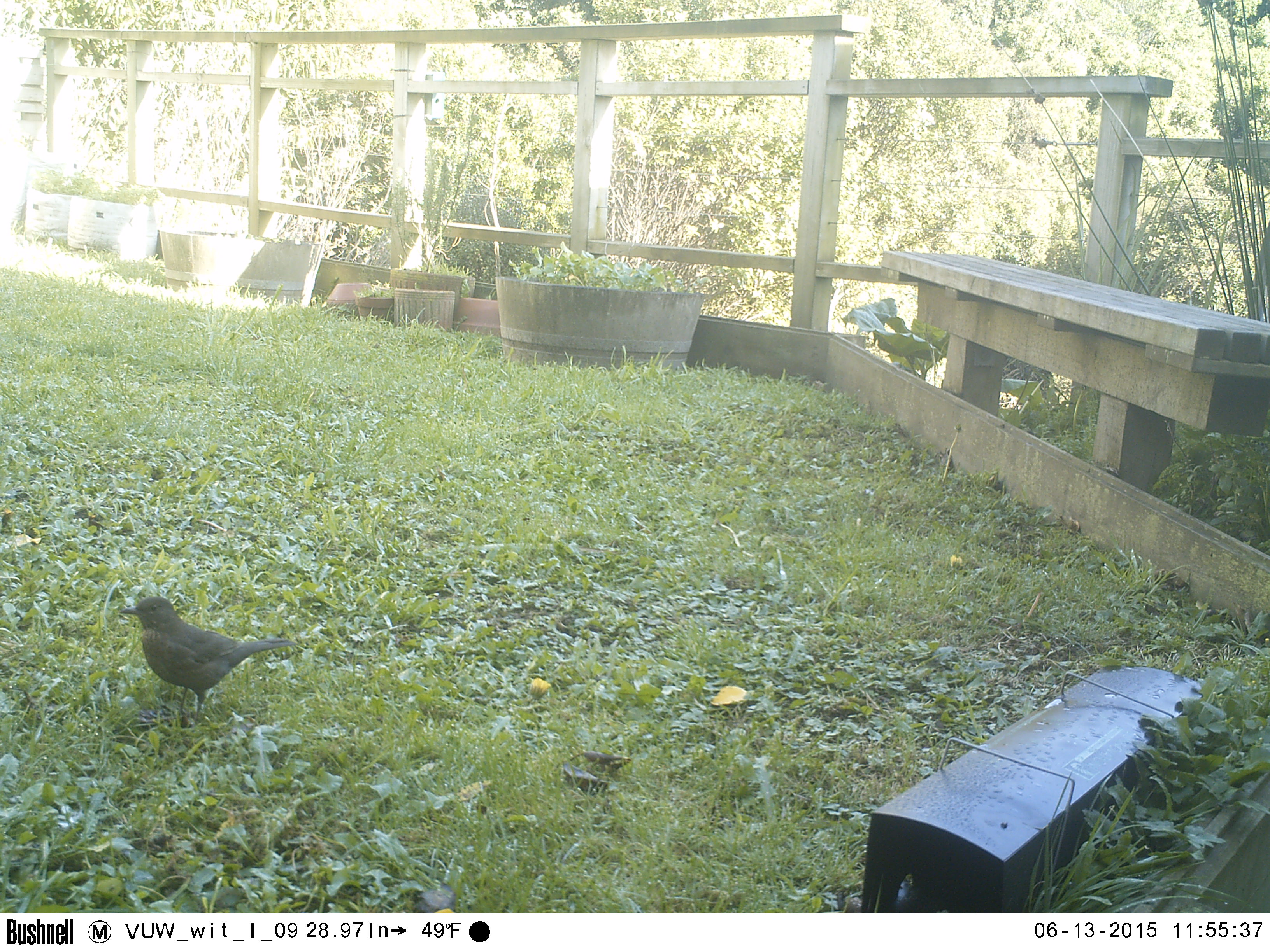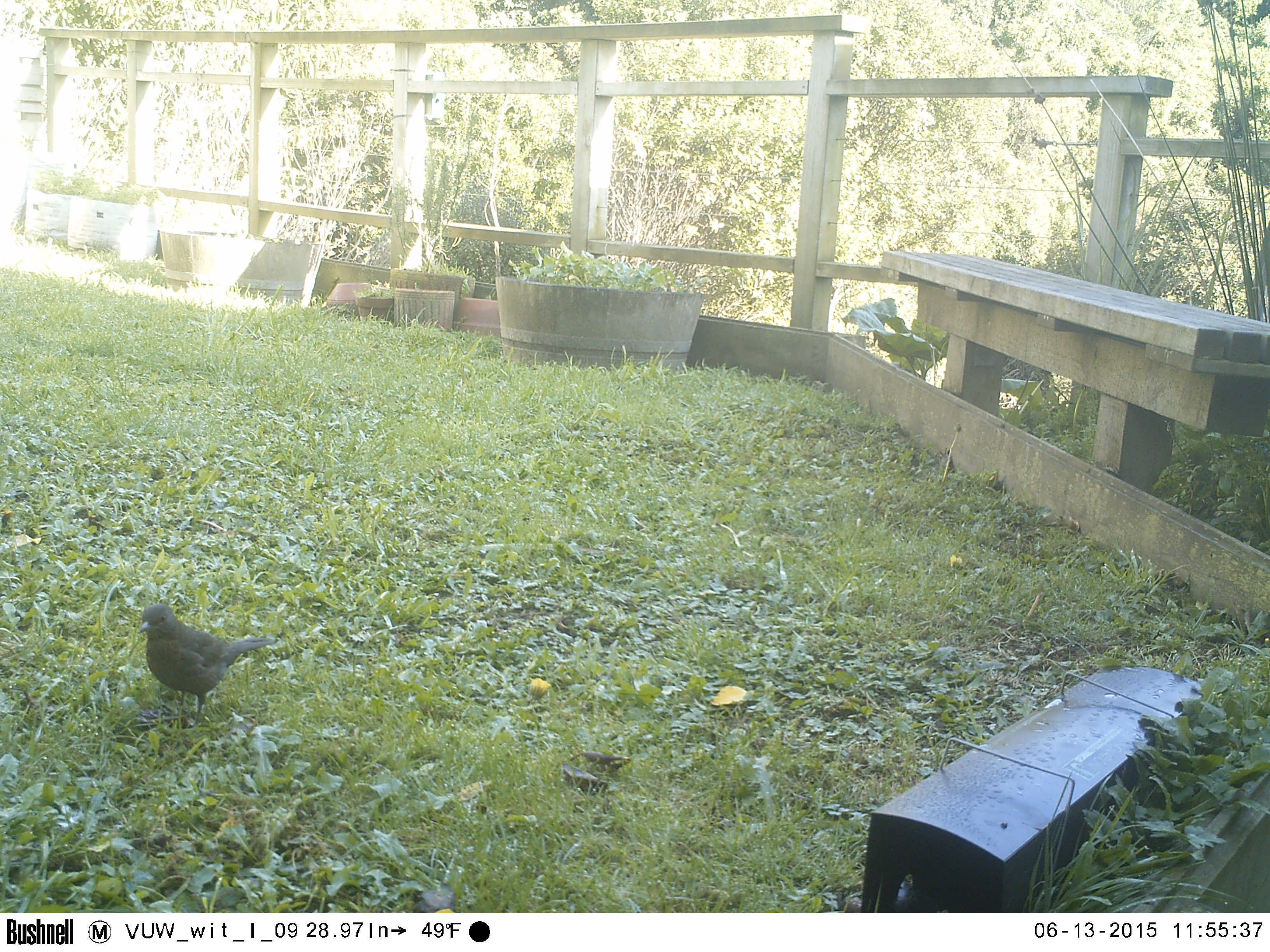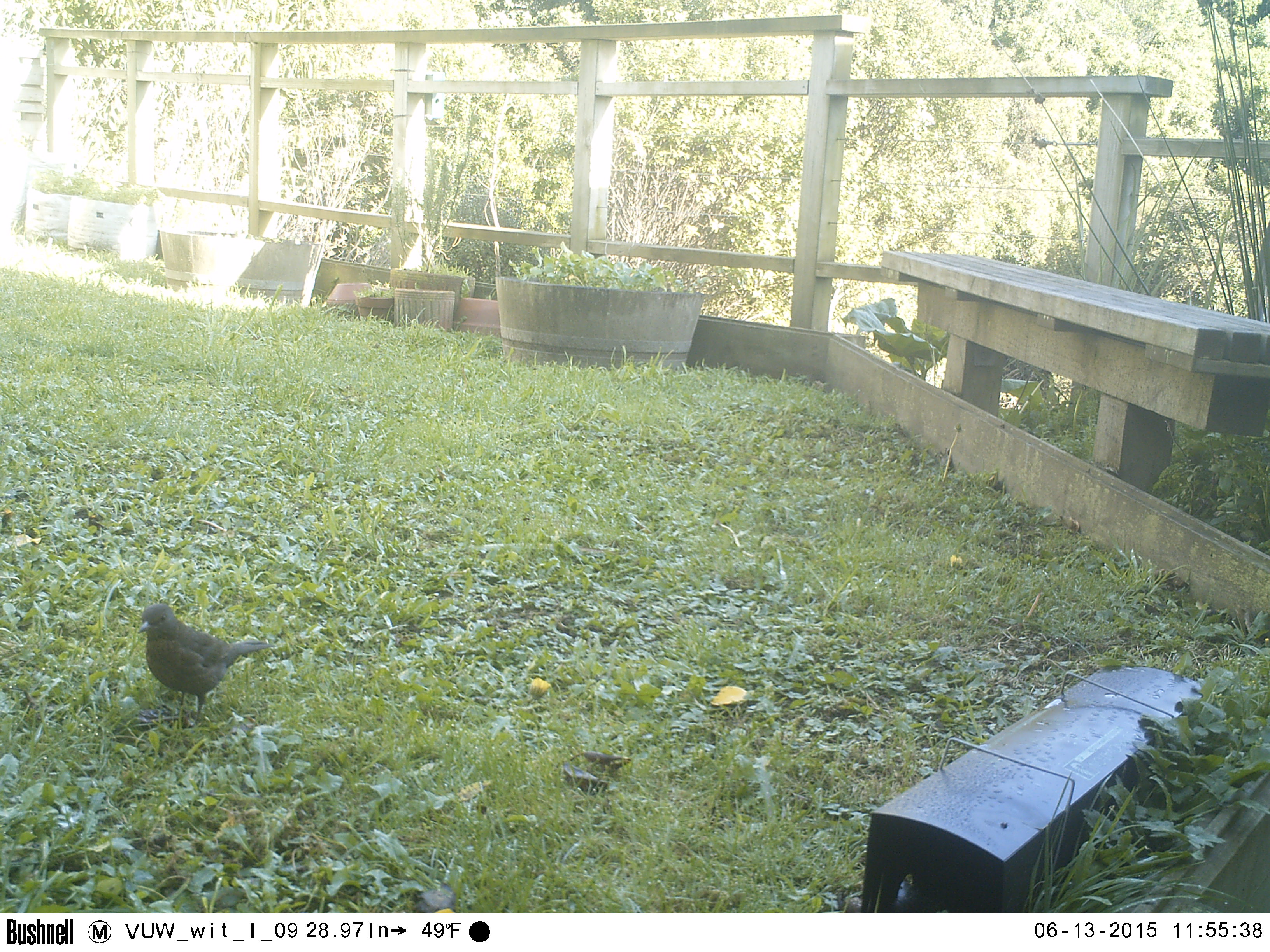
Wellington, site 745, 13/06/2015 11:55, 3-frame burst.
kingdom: Animalia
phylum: Chordata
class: Aves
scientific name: Aves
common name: bird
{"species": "bird (Aves)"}